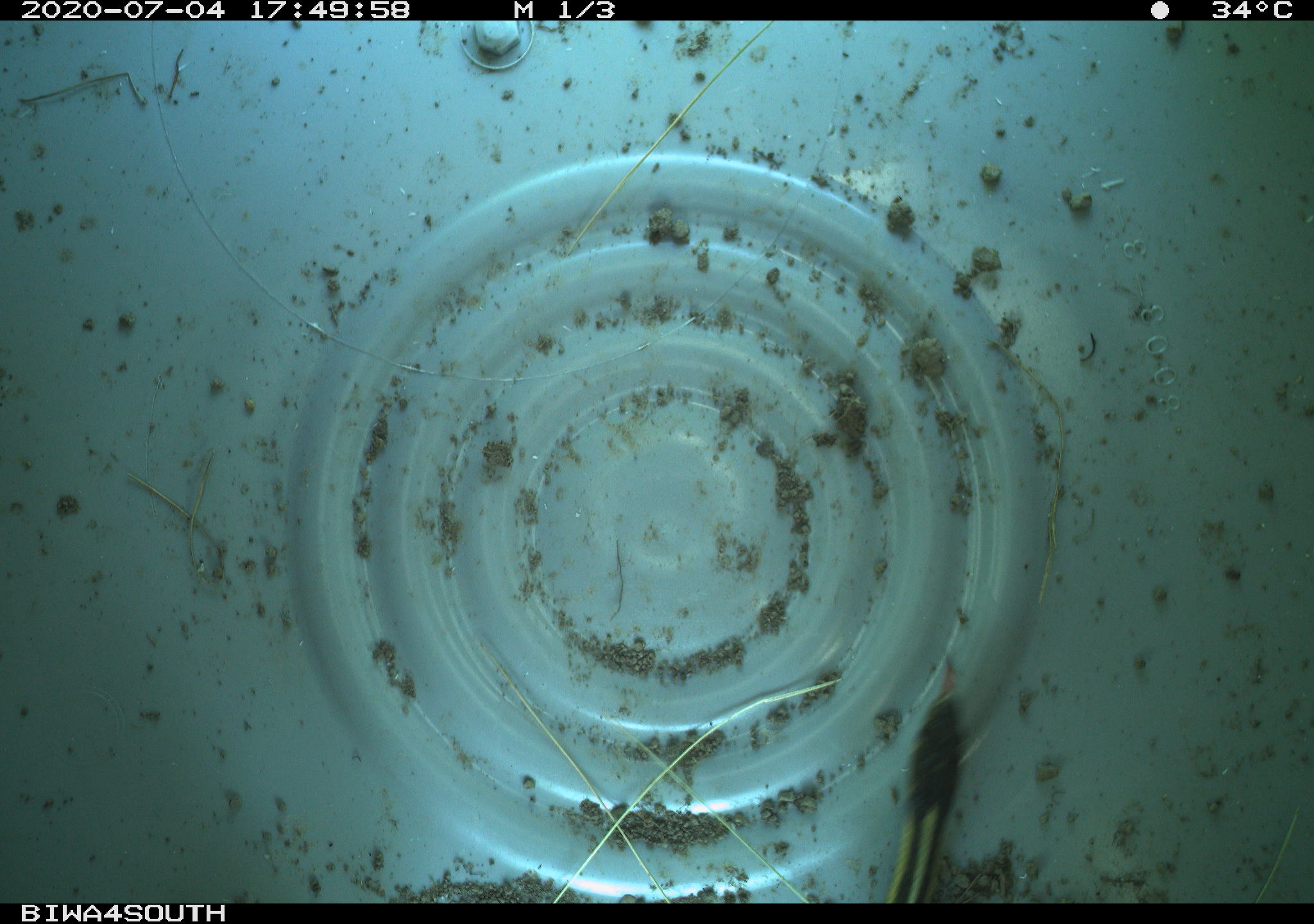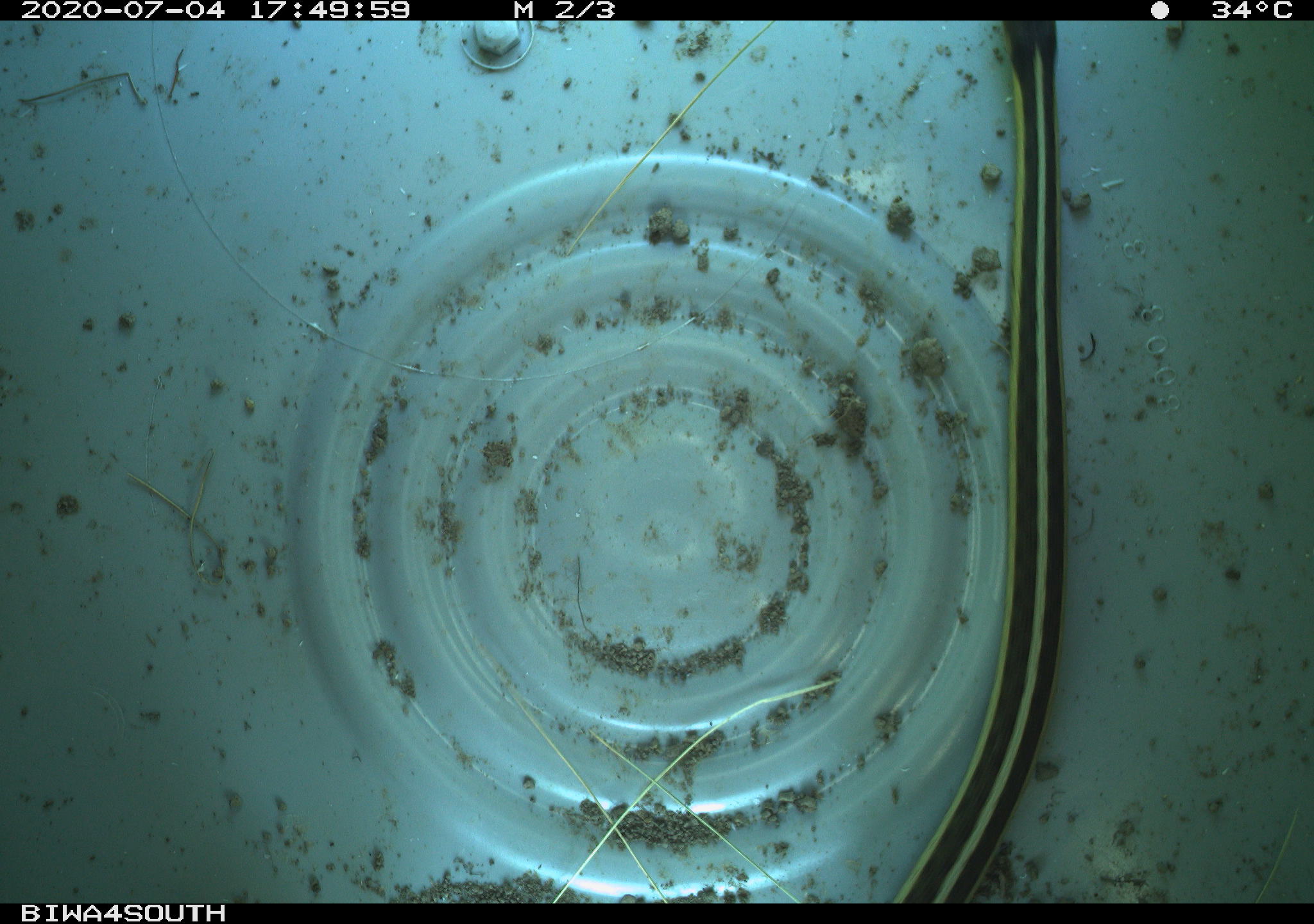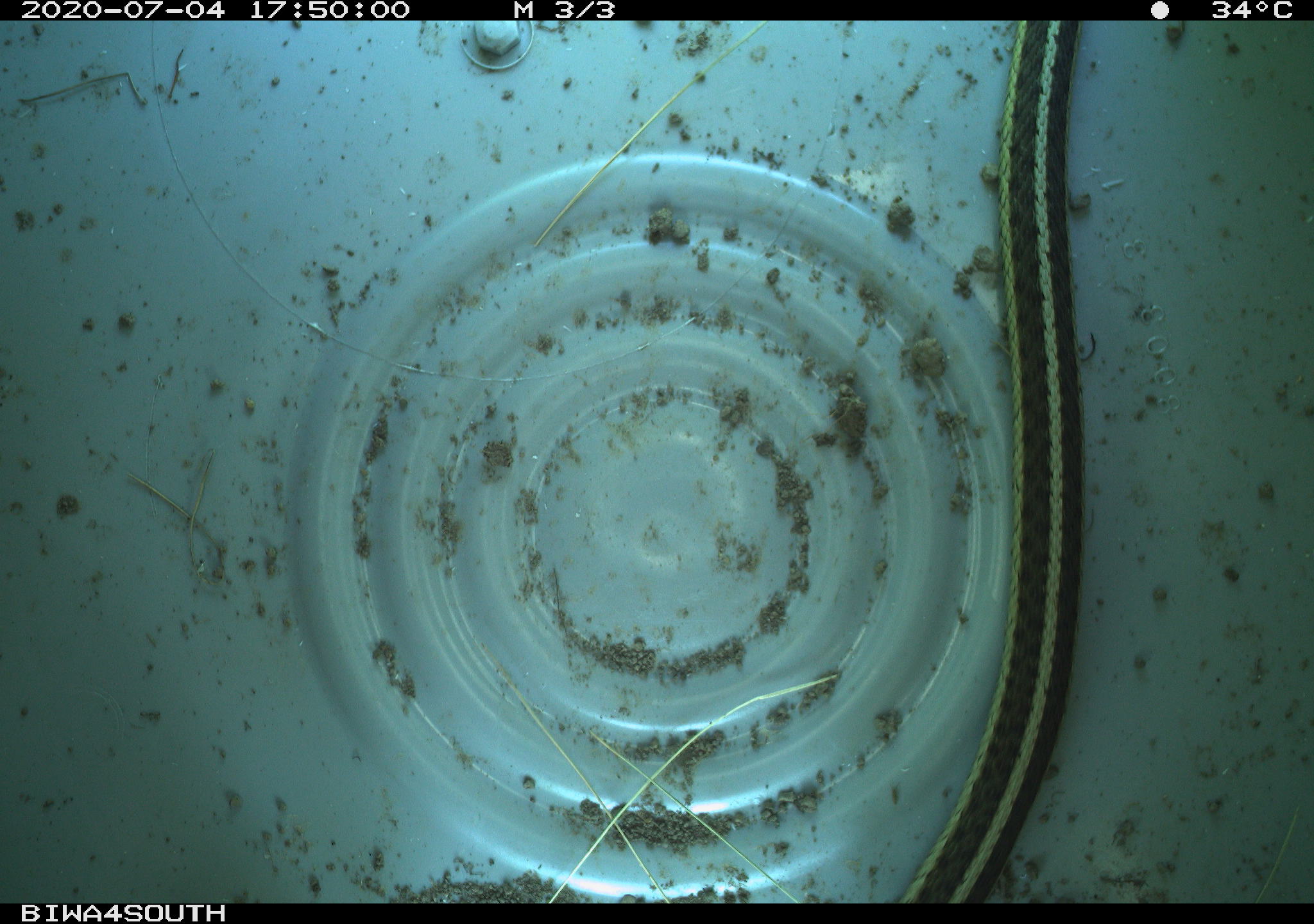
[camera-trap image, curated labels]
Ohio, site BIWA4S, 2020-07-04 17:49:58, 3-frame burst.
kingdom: Animalia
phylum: Chordata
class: Reptilia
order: Squamata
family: Colubridae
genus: Thamnophis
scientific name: Thamnophis sirtalis sirtalis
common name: eastern gartersnake